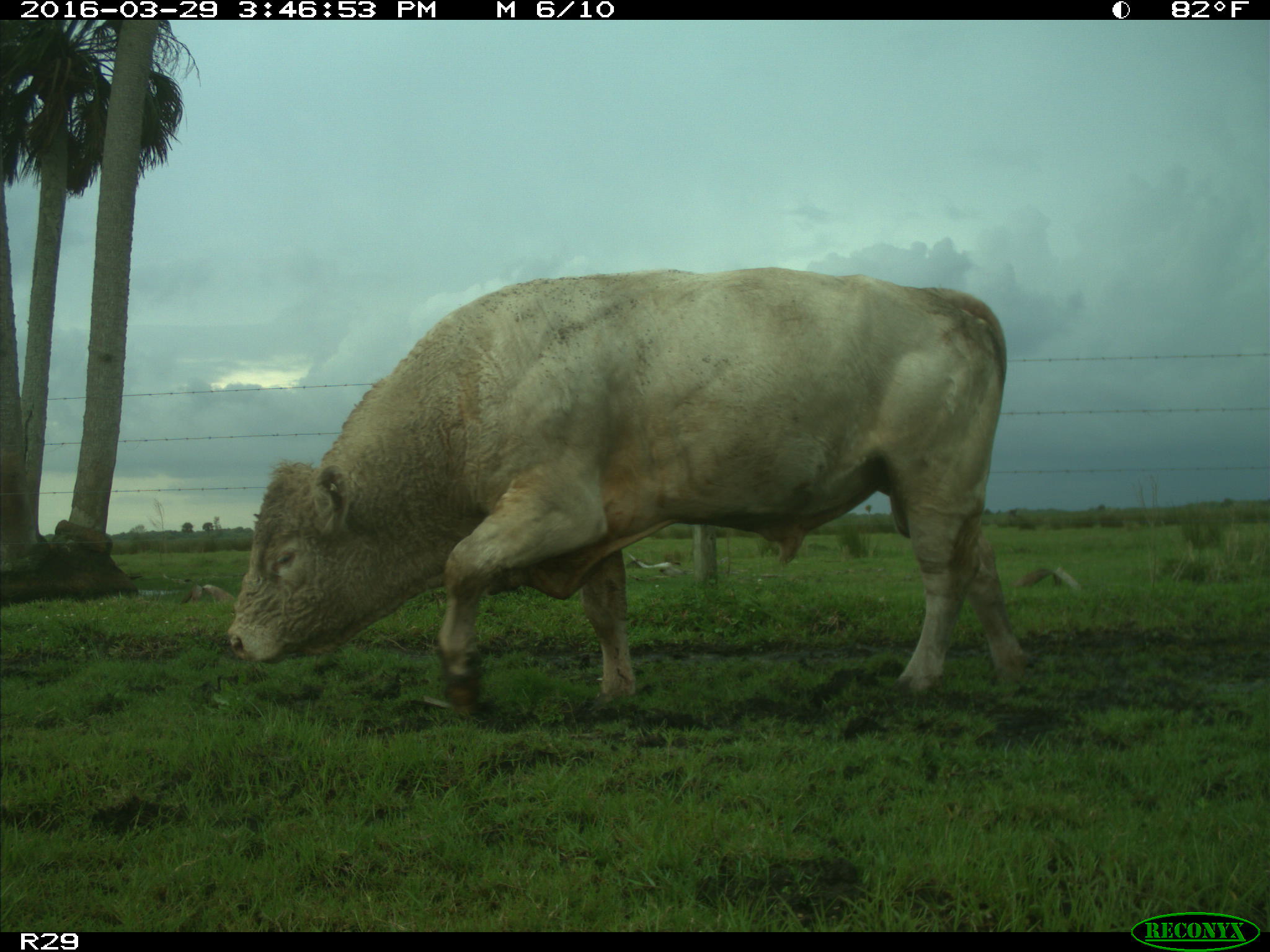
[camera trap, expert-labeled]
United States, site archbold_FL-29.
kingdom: Animalia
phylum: Chordata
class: Mammalia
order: Artiodactyla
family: Bovidae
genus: Bos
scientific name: Bos taurus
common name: domestic cow